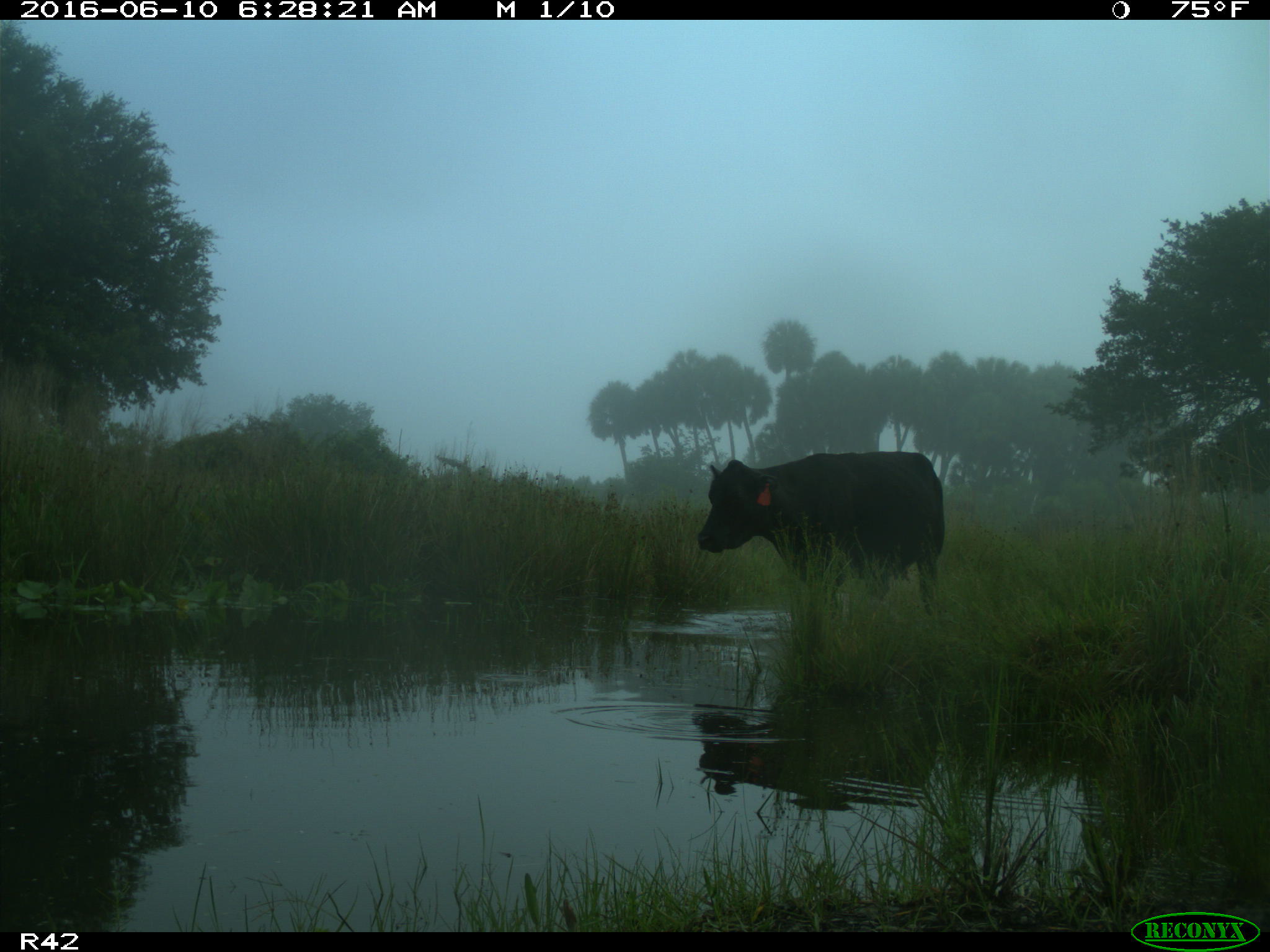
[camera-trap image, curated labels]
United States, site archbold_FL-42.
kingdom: Animalia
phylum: Chordata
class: Mammalia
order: Artiodactyla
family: Bovidae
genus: Bos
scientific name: Bos taurus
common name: domestic cow